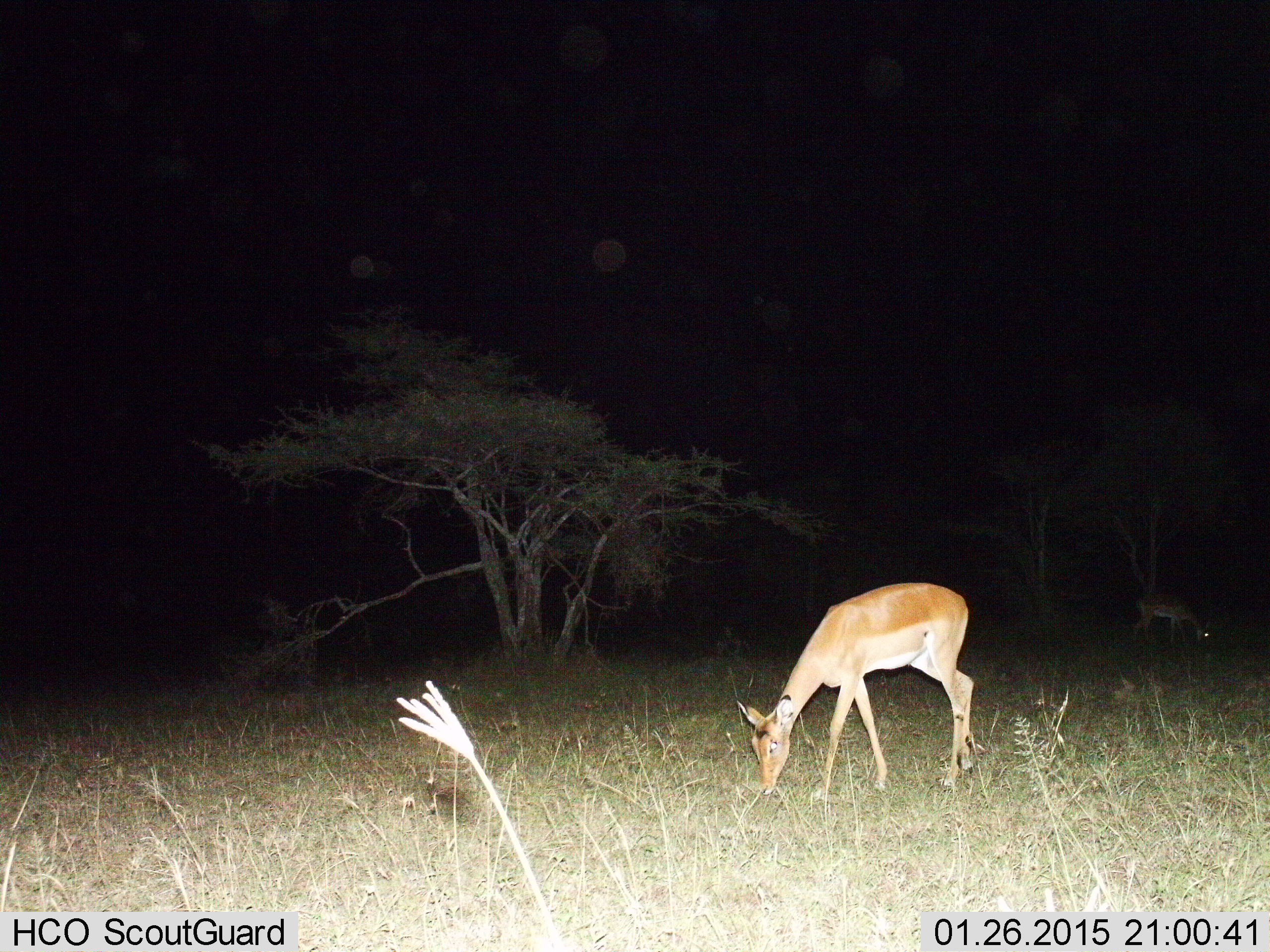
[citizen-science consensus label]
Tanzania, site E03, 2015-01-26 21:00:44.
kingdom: Animalia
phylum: Chordata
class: Mammalia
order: Artiodactyla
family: Bovidae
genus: Aepyceros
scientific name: Aepyceros melampus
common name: impala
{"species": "impala (Aepyceros melampus)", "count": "2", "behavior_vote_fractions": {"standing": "20%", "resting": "0%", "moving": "10%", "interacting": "0%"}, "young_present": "0%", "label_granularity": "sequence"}